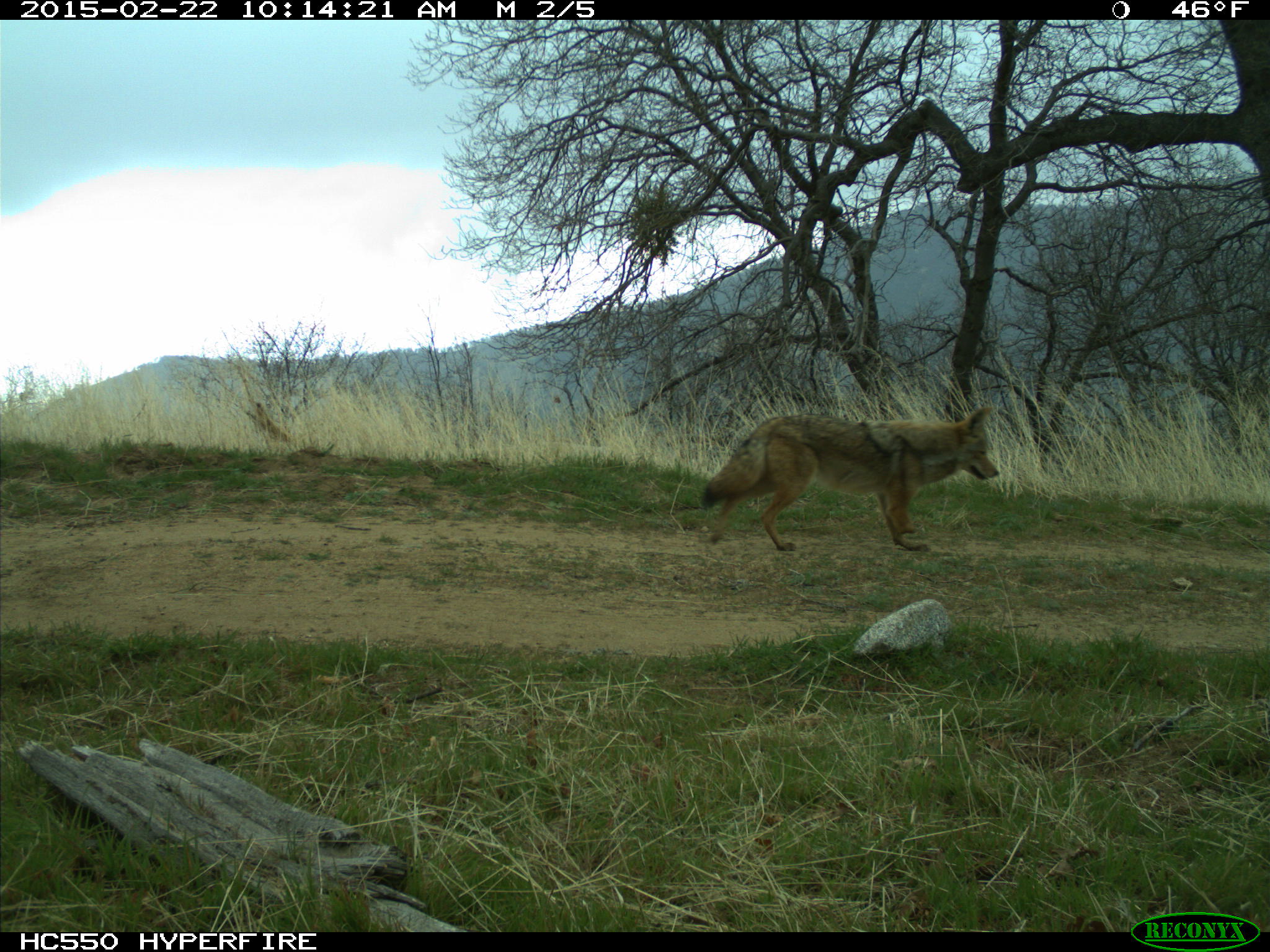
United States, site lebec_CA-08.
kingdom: Animalia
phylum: Chordata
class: Mammalia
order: Carnivora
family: Canidae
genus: Canis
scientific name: Canis latrans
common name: coyote